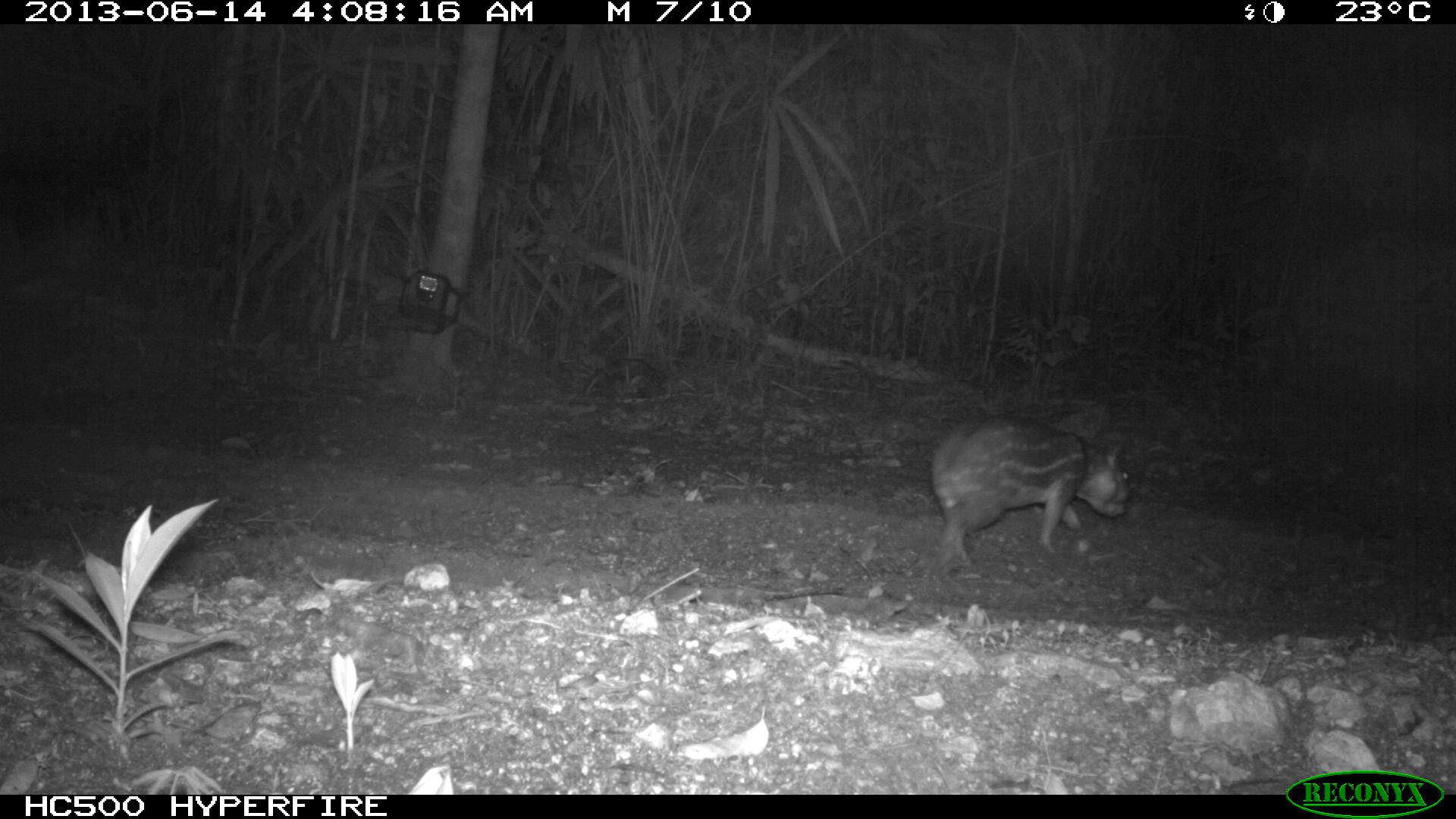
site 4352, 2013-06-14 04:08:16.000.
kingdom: Animalia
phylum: Chordata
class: Mammalia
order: Rodentia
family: Cuniculidae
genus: Cuniculus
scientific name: Cuniculus paca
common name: lowland paca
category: agouti paca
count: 1